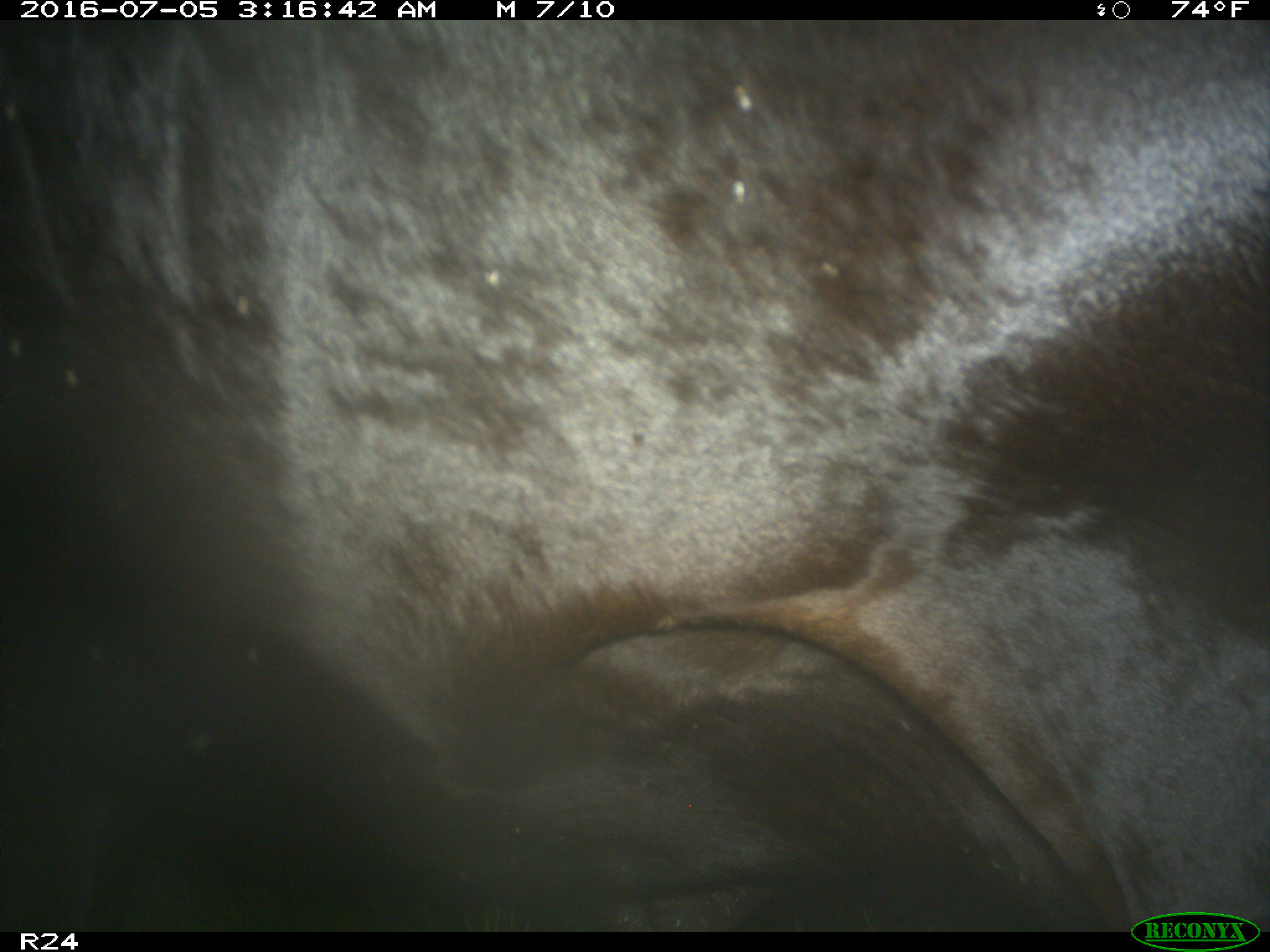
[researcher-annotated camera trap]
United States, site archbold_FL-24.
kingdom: Animalia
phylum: Chordata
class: Mammalia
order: Artiodactyla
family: Bovidae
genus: Bos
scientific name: Bos taurus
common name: domestic cow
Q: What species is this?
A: Bos taurus (domestic cow).